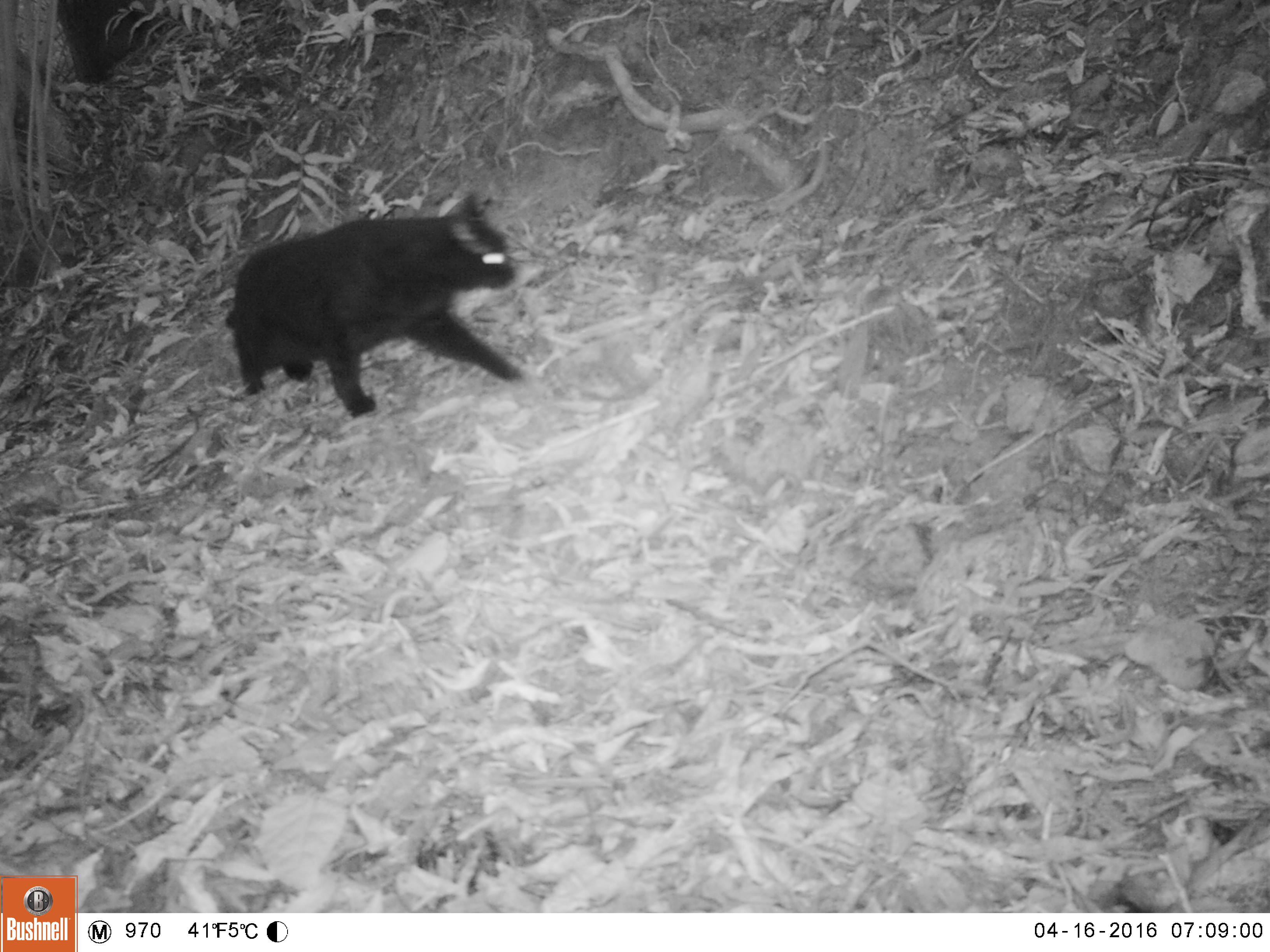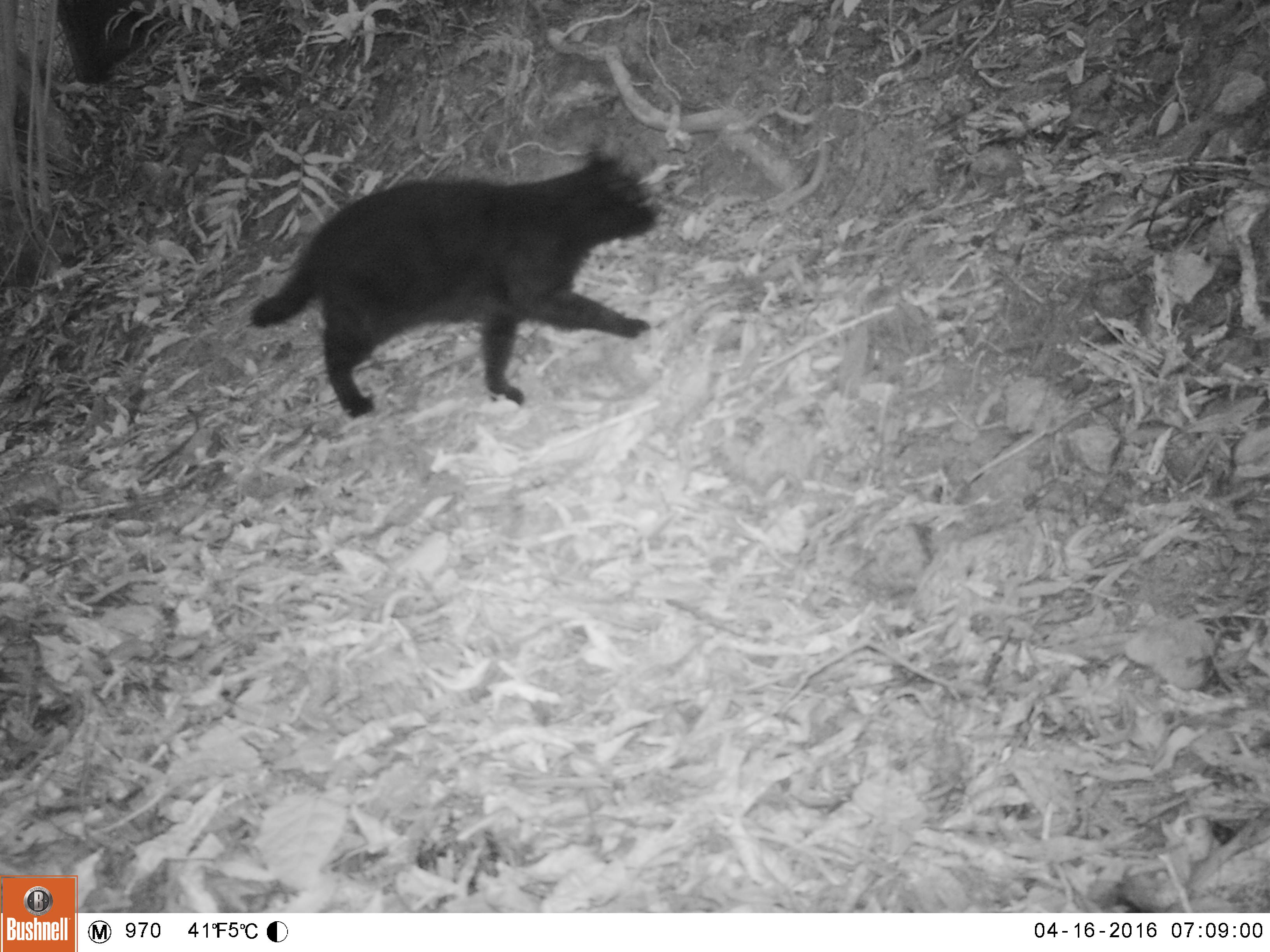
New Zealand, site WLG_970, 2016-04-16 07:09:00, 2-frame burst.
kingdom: Animalia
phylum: Chordata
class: Mammalia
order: Carnivora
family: Felidae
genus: Felis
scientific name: Felis catus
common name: domestic cat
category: cat